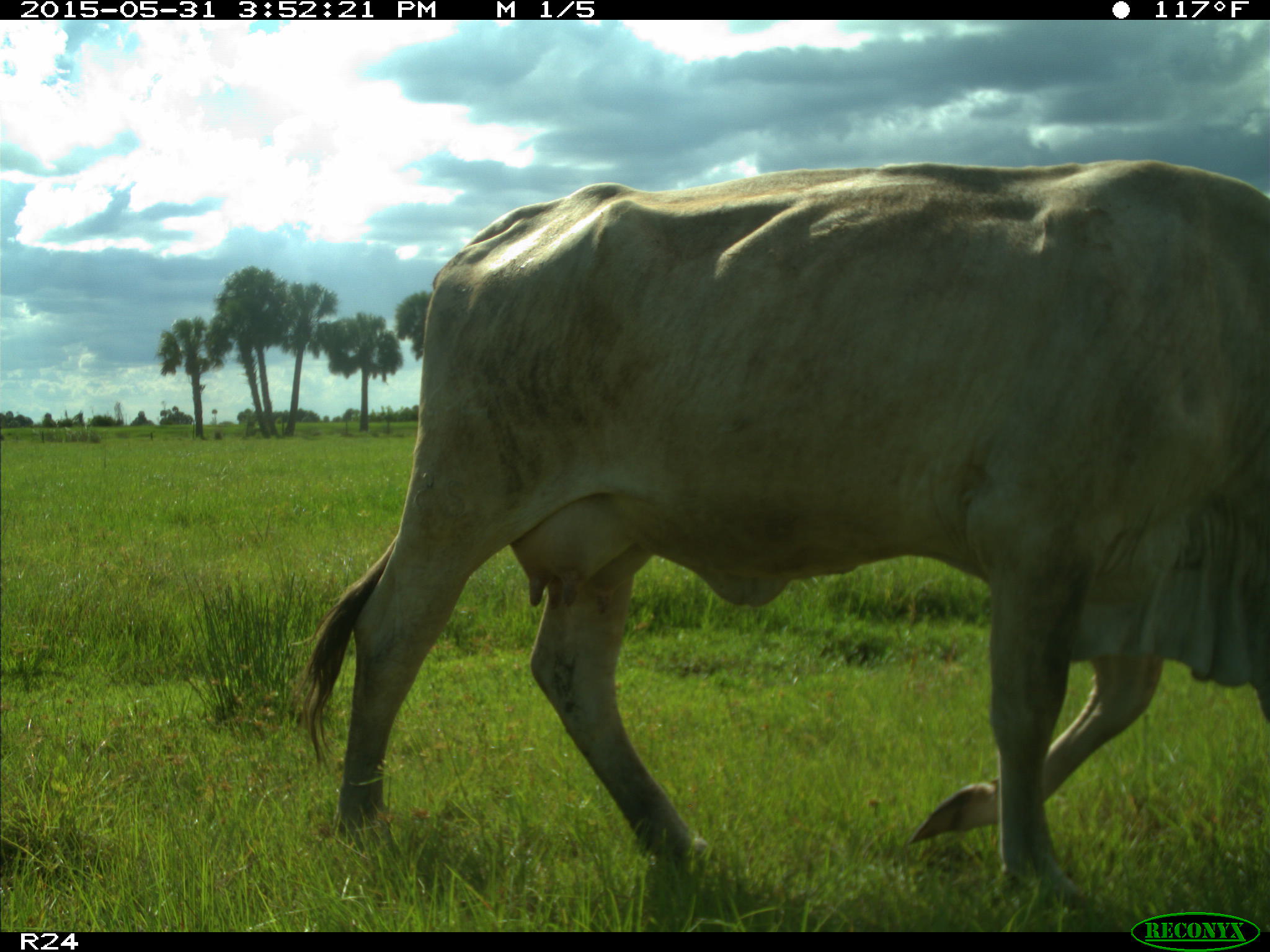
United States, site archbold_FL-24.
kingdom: Animalia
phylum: Chordata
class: Mammalia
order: Artiodactyla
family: Bovidae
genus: Bos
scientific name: Bos taurus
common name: domestic cow